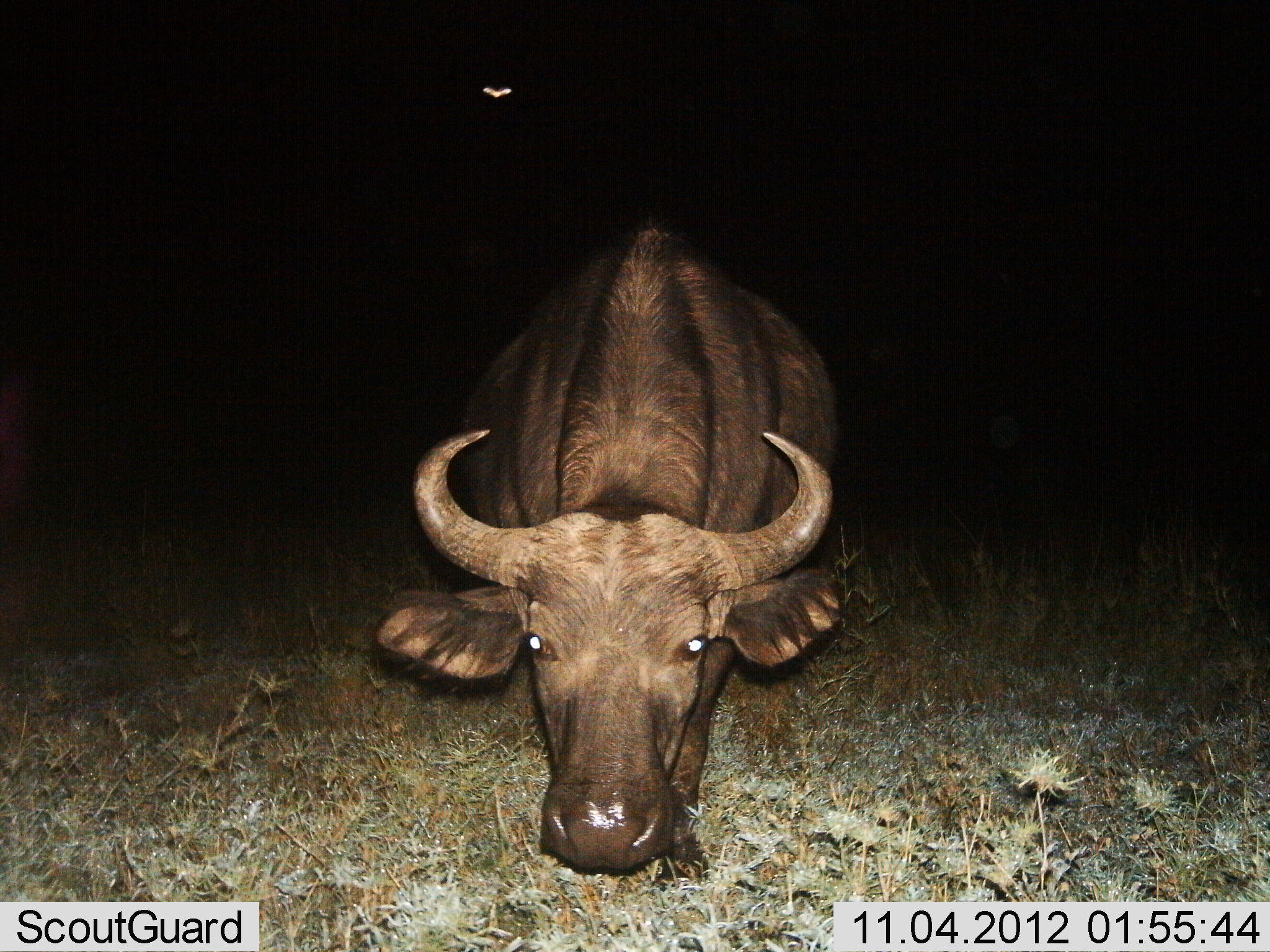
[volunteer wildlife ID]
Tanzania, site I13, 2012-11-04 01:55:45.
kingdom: Animalia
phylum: Chordata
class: Mammalia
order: Artiodactyla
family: Bovidae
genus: Syncerus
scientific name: Syncerus caffer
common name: cape buffalo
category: buffalo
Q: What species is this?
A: Buffalo (cape buffalo) (Syncerus caffer).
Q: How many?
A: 1.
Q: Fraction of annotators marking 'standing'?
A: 75%.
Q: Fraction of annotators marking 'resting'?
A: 0%.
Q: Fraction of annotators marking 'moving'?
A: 25%.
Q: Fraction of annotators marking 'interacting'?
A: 0%.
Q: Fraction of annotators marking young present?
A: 8%.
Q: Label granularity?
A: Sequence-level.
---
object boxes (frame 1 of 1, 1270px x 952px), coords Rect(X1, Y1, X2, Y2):
animal: Rect(371, 214, 843, 876)